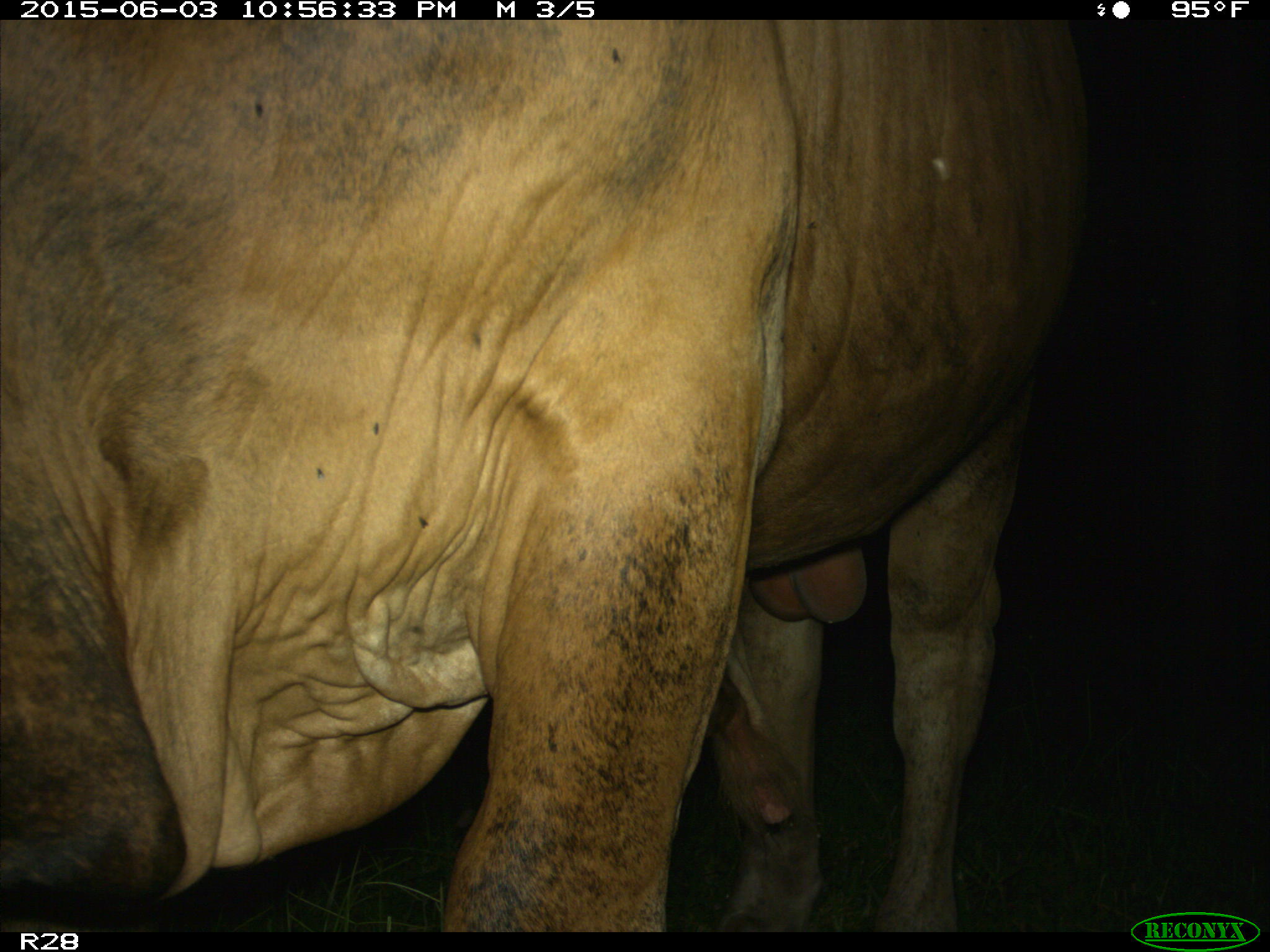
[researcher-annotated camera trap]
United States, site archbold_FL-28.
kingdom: Animalia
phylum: Chordata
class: Mammalia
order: Artiodactyla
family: Bovidae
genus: Bos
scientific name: Bos taurus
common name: domestic cow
Bos taurus (domestic cow).